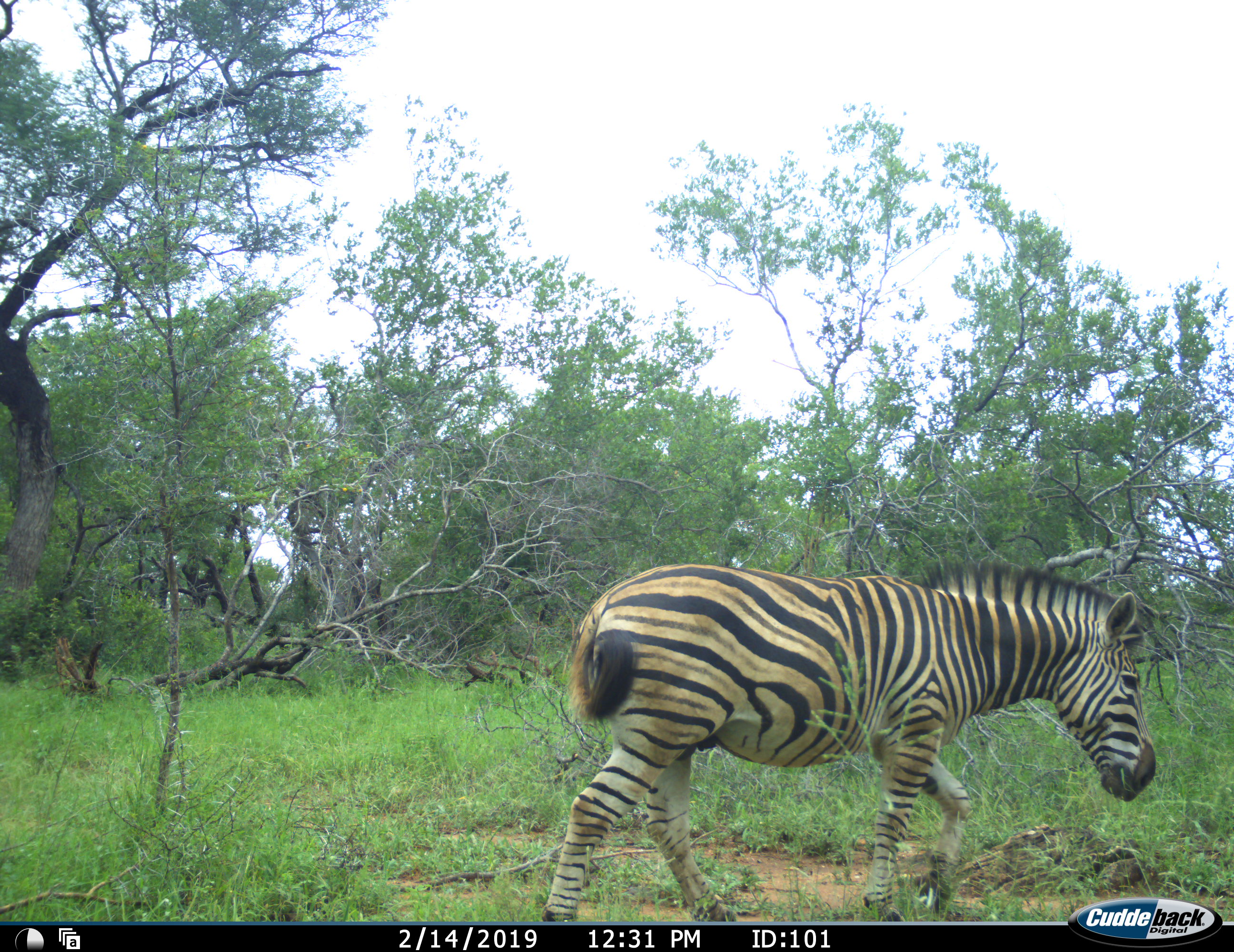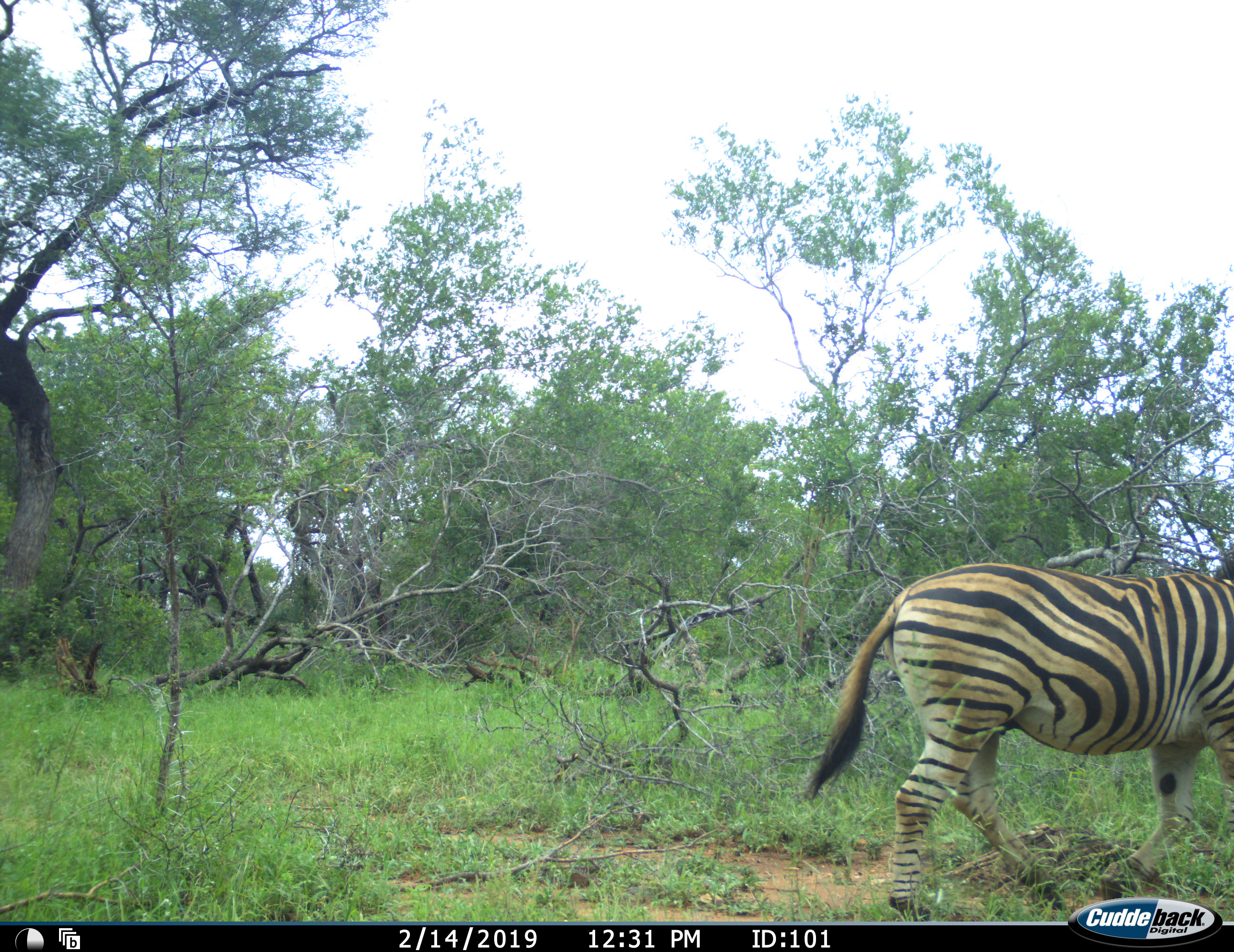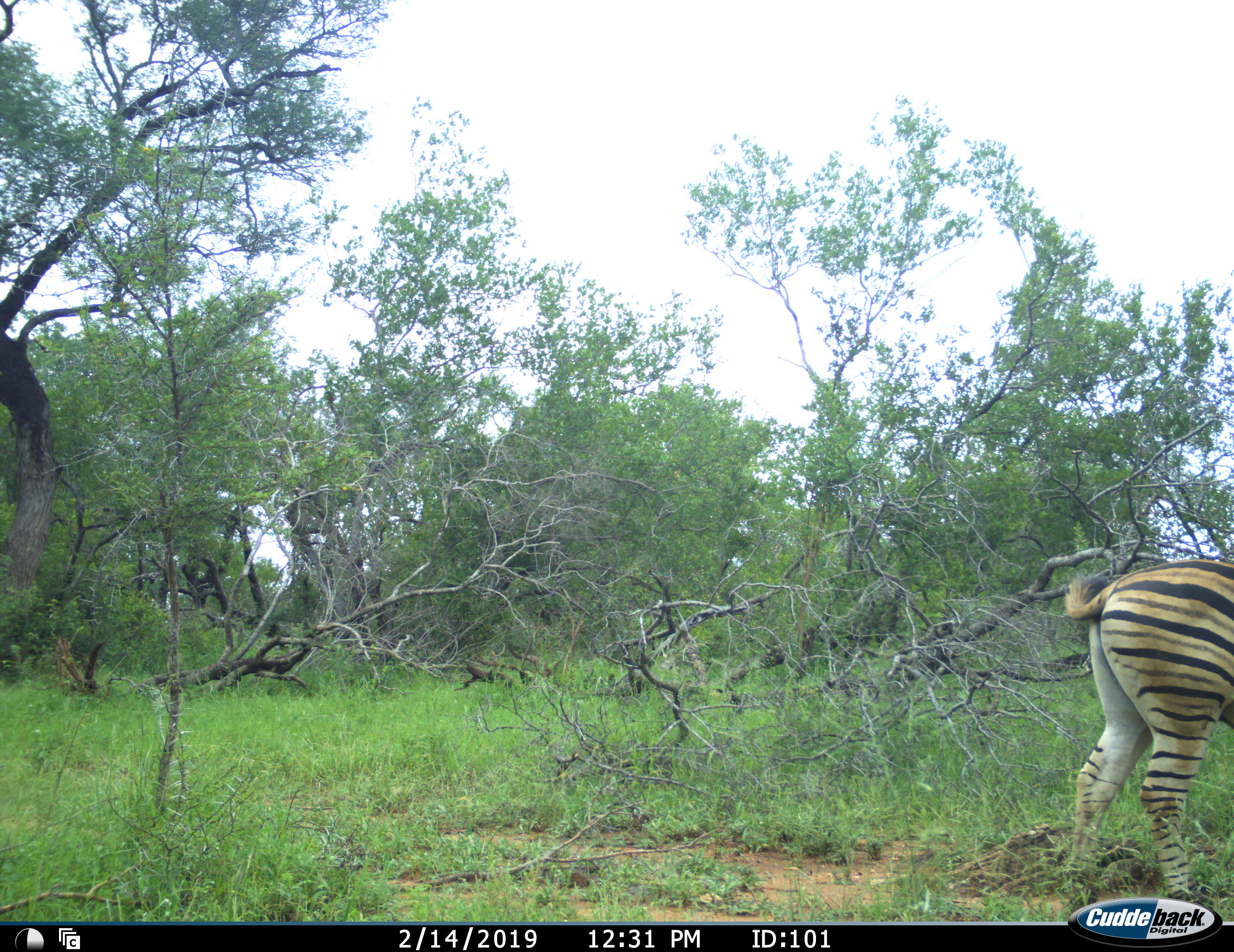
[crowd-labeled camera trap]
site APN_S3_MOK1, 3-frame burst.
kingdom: Animalia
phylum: Chordata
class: Mammalia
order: Perissodactyla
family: Equidae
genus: Equus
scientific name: Equus quagga burchellii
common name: burchell's zebra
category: zebraburchells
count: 1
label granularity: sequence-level